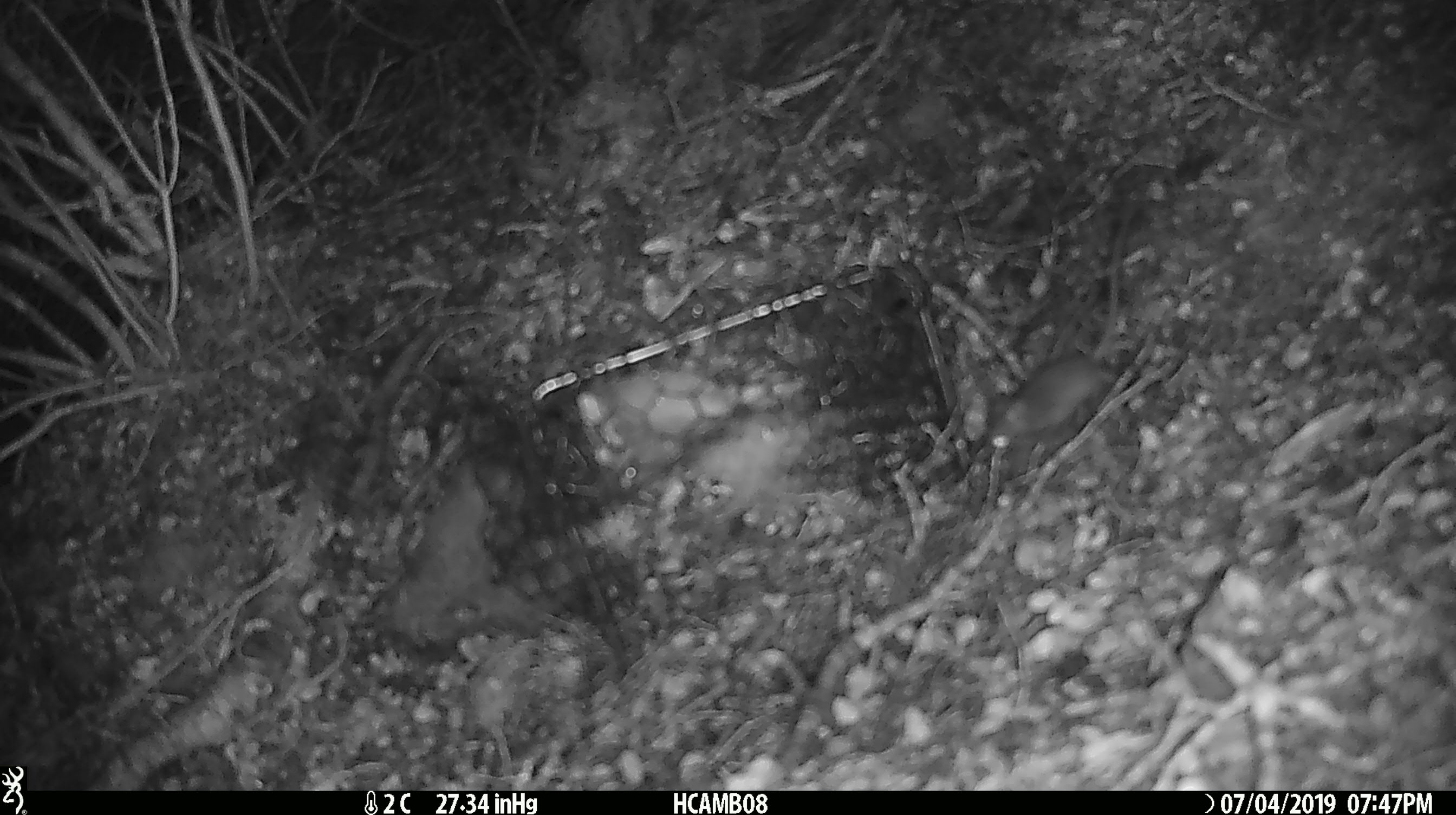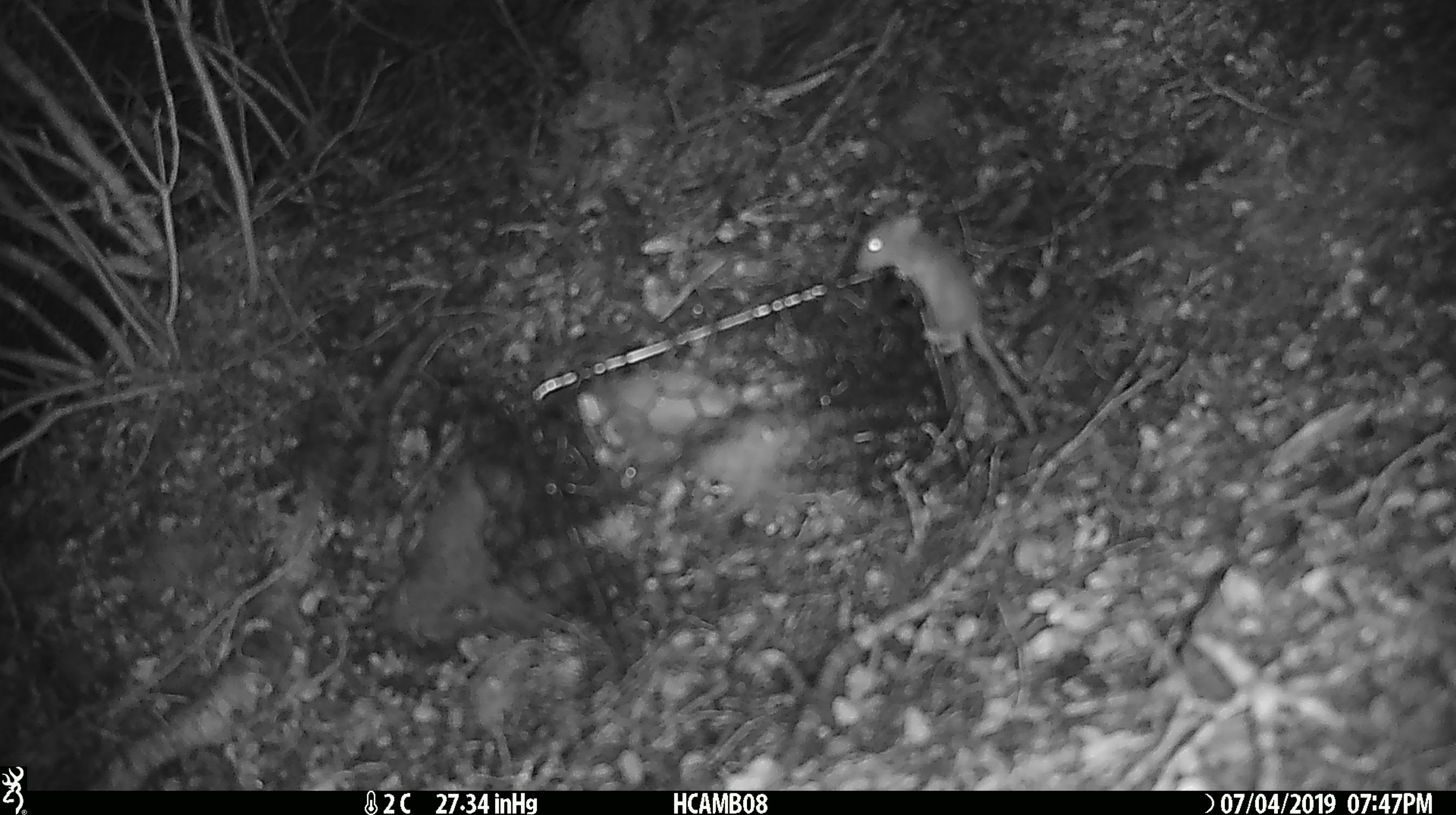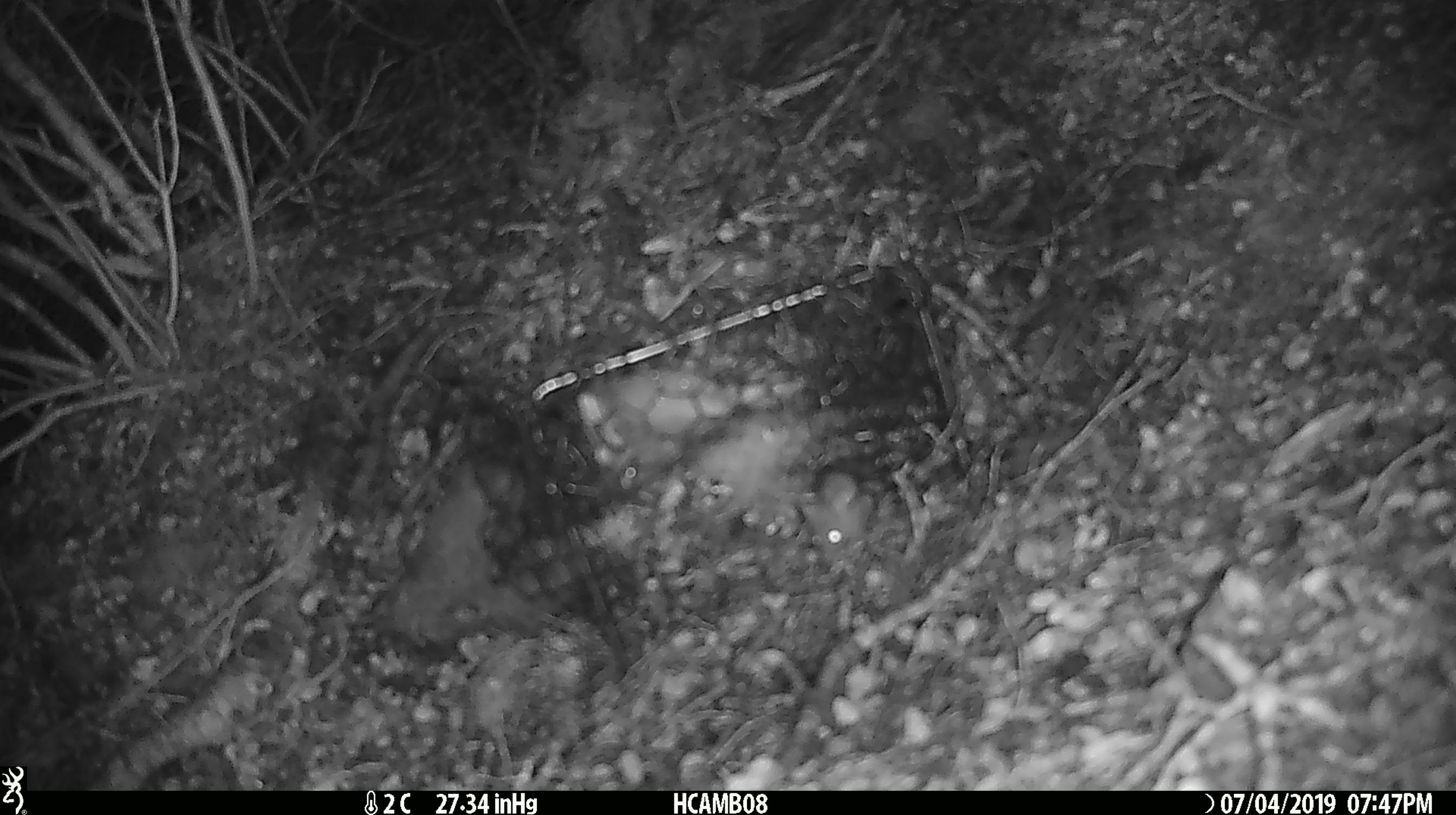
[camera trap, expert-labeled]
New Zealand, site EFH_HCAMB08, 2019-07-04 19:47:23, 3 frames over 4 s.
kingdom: Animalia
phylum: Chordata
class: Mammalia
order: Rodentia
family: Muridae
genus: Mus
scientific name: Mus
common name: mouse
Mouse (Mus).